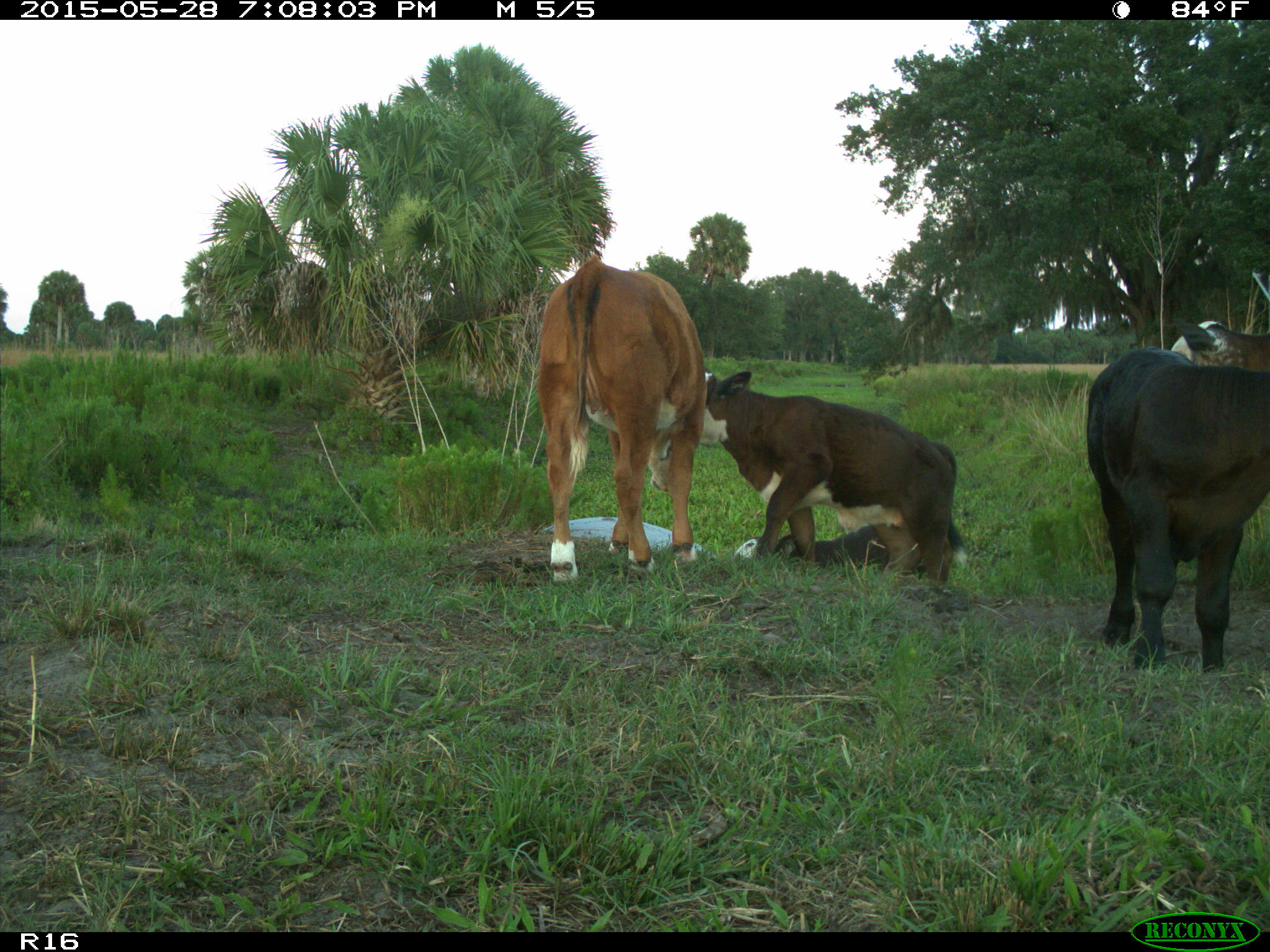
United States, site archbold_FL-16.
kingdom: Animalia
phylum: Chordata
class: Mammalia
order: Artiodactyla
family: Bovidae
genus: Bos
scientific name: Bos taurus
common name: domestic cow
Bos taurus (domestic cow).